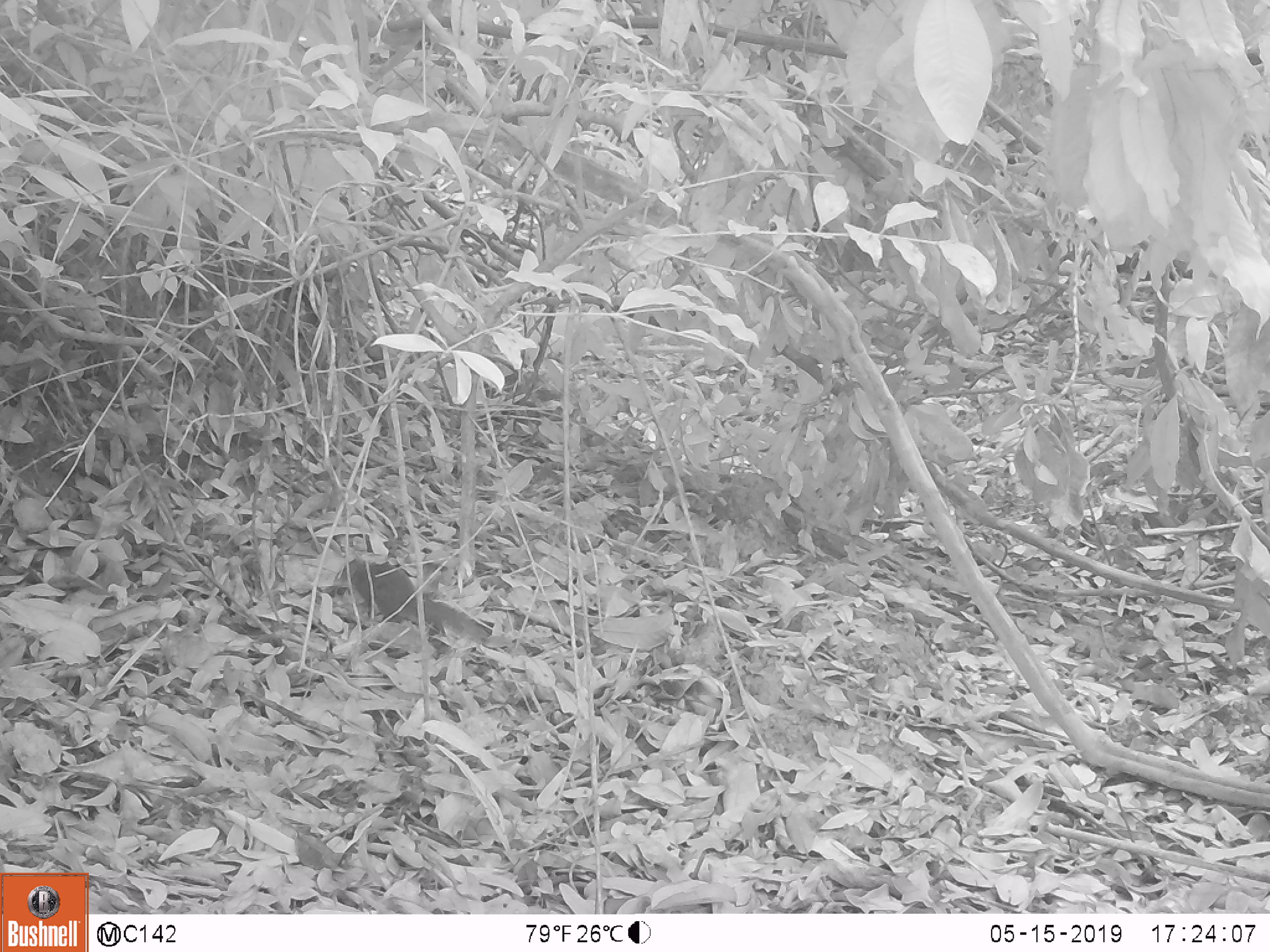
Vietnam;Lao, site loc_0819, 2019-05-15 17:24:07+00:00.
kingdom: Animalia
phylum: Chordata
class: Mammalia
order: Scandentia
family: Tupaiidae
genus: Tupaia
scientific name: Tupaia belangeri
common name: northern treeshrew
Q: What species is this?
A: Northern treeshrew (Tupaia belangeri).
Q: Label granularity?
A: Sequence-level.